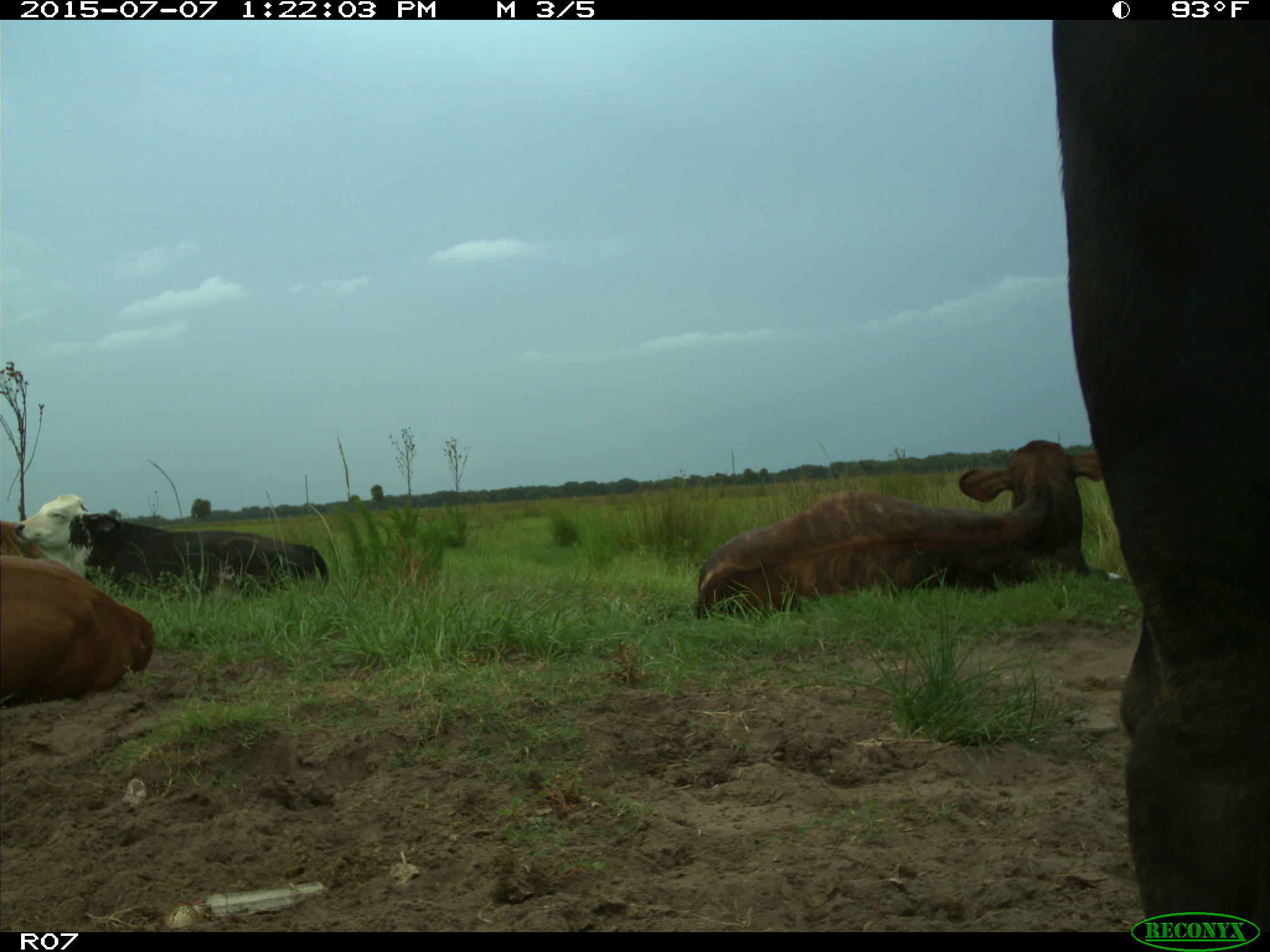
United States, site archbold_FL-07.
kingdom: Animalia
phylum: Chordata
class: Mammalia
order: Artiodactyla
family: Bovidae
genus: Bos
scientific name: Bos taurus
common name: domestic cow